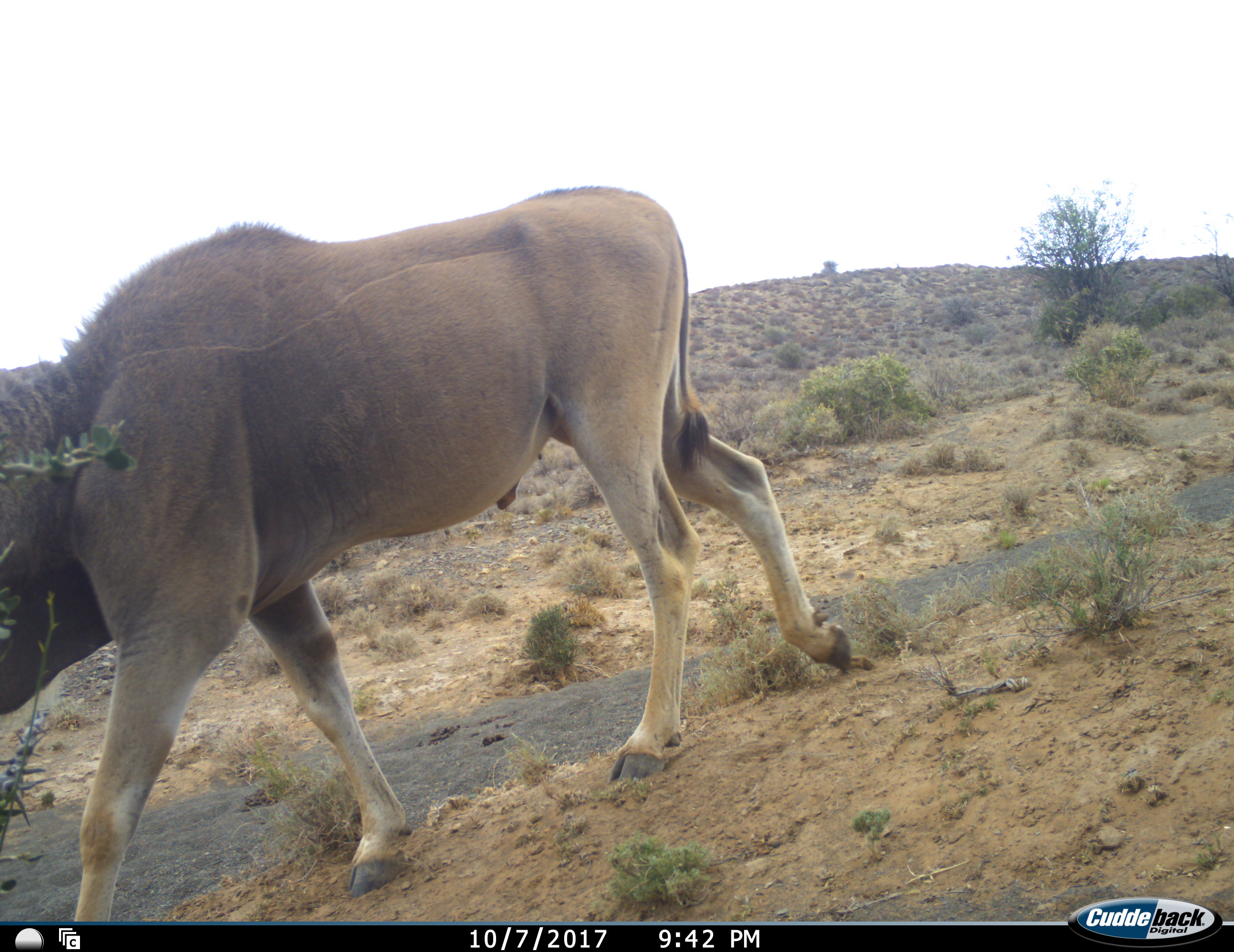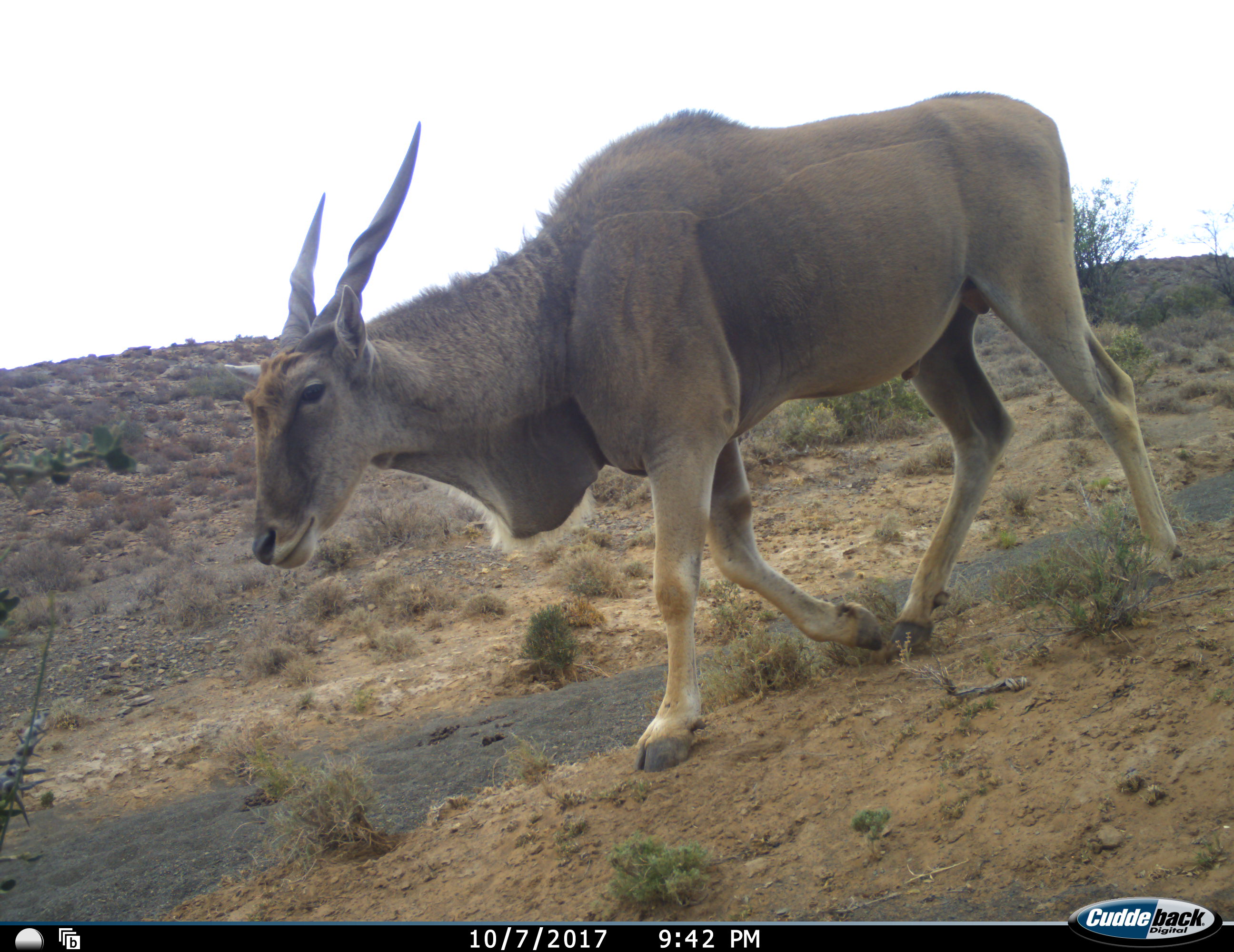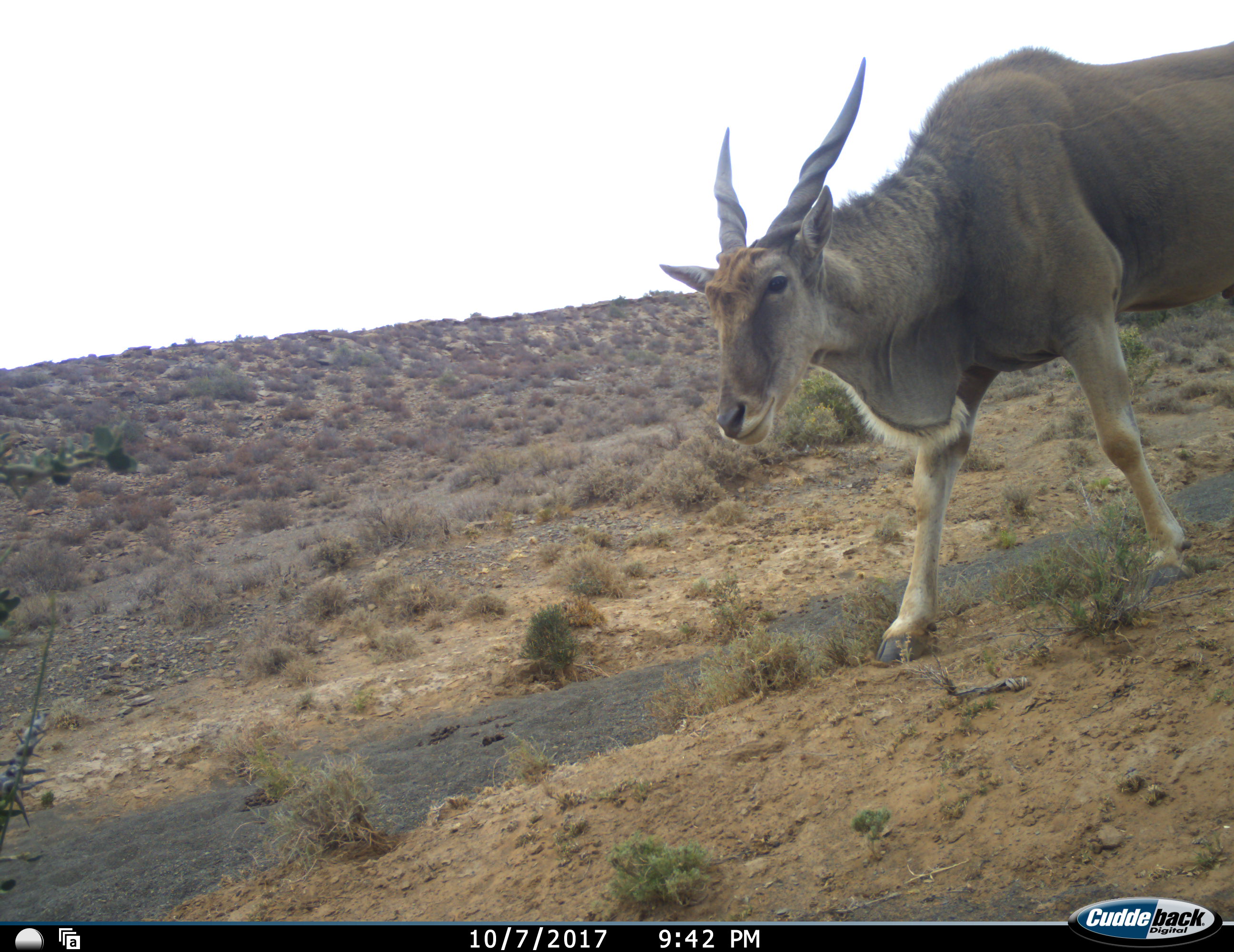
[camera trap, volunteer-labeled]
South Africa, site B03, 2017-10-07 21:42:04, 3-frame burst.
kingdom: Animalia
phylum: Chordata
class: Mammalia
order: Artiodactyla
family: Bovidae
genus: Tragelaphus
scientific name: Tragelaphus oryx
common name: eland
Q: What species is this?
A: Eland (Tragelaphus oryx).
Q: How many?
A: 1.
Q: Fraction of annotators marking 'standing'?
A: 0%.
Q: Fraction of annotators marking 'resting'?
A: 0%.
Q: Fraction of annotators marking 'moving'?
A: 100%.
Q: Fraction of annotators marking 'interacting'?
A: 0%.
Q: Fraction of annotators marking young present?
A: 0%.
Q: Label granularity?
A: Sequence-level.